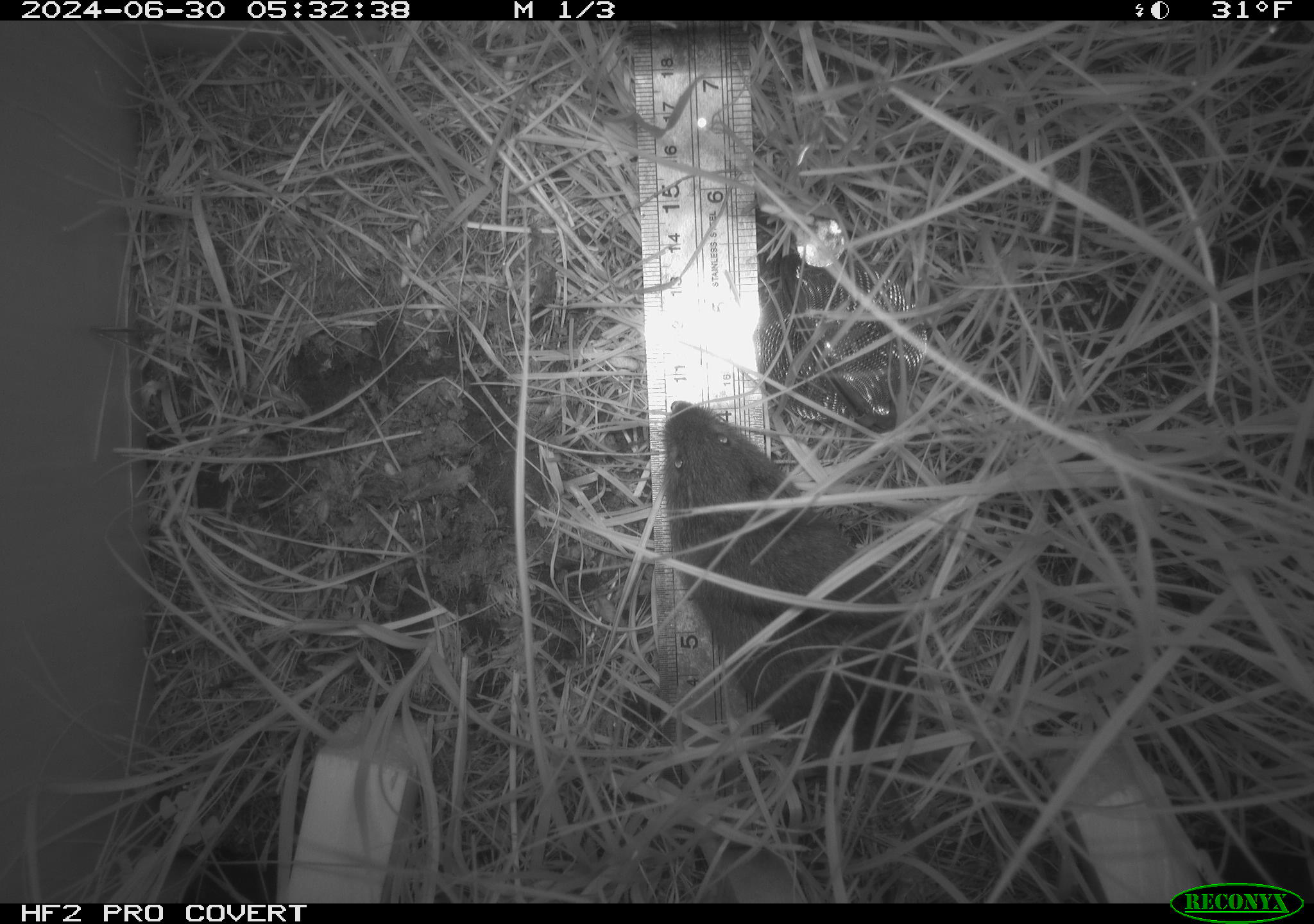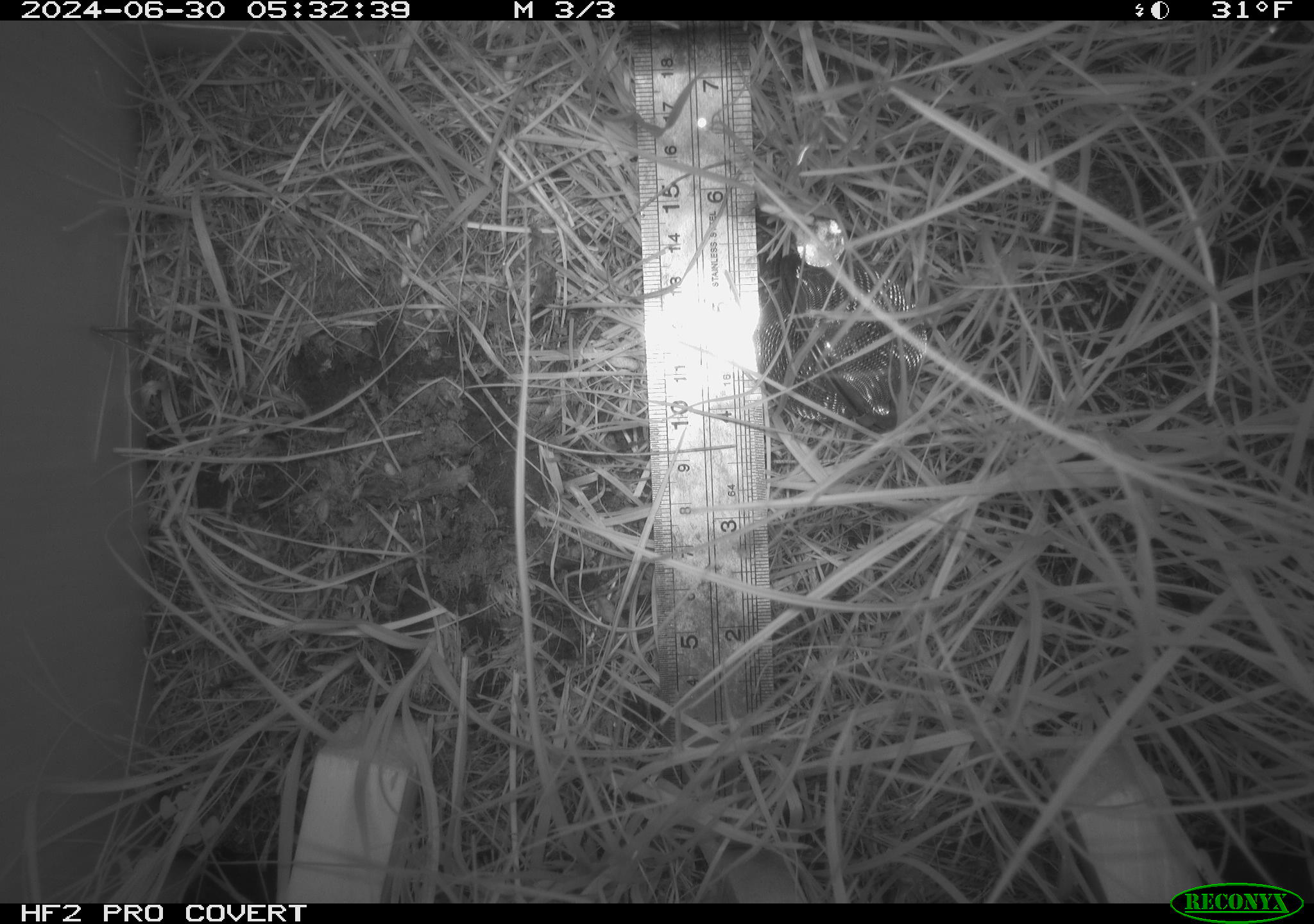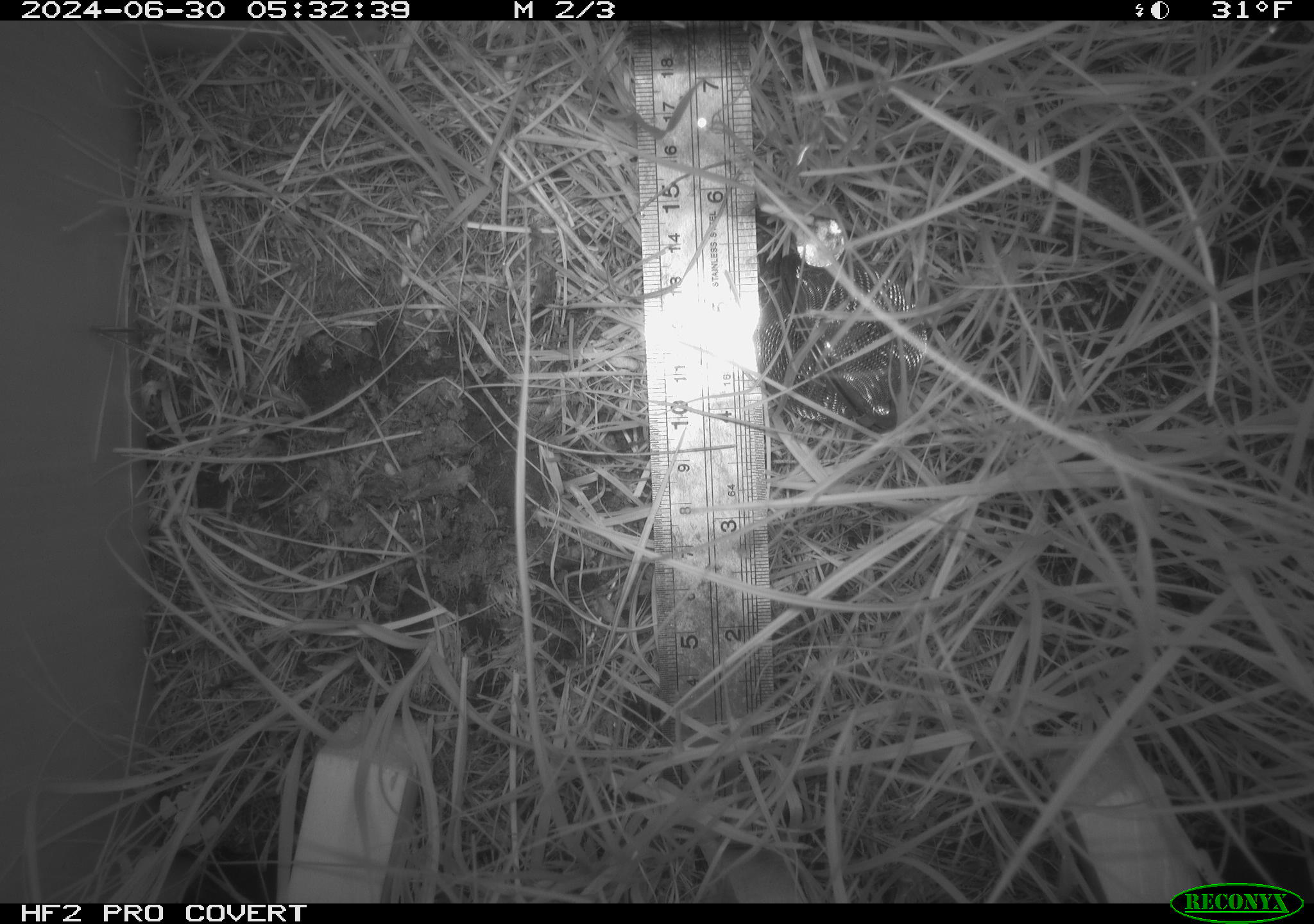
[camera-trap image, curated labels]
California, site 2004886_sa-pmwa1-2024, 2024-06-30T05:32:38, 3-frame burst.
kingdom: Animalia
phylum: Chordata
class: Mammalia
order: Rodentia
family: Cricetidae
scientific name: Arvicolinae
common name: voles, lemmings, and muskrats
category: arvicolinae subfamily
Arvicolinae subfamily (voles, lemmings, and muskrats) (Arvicolinae).